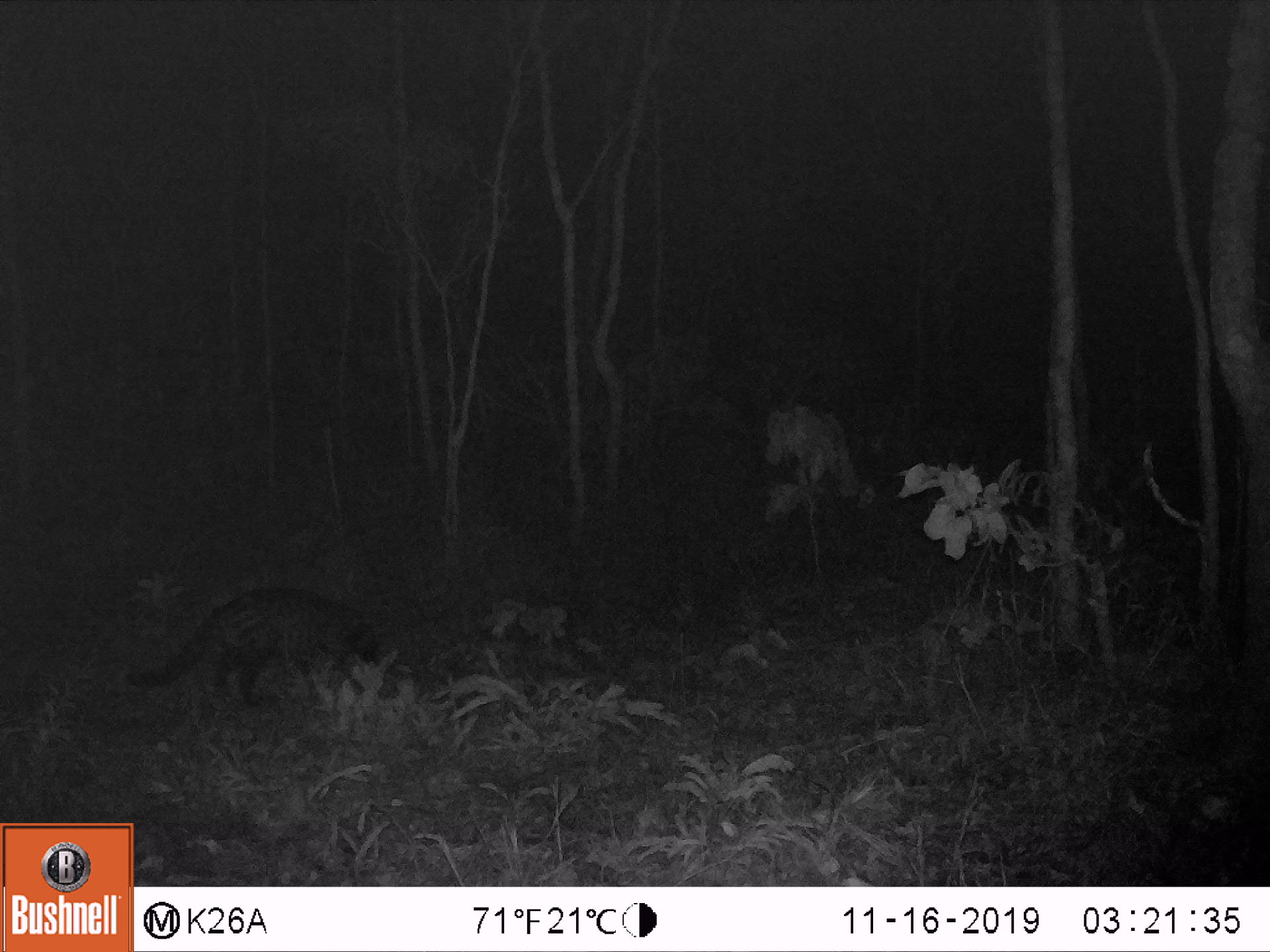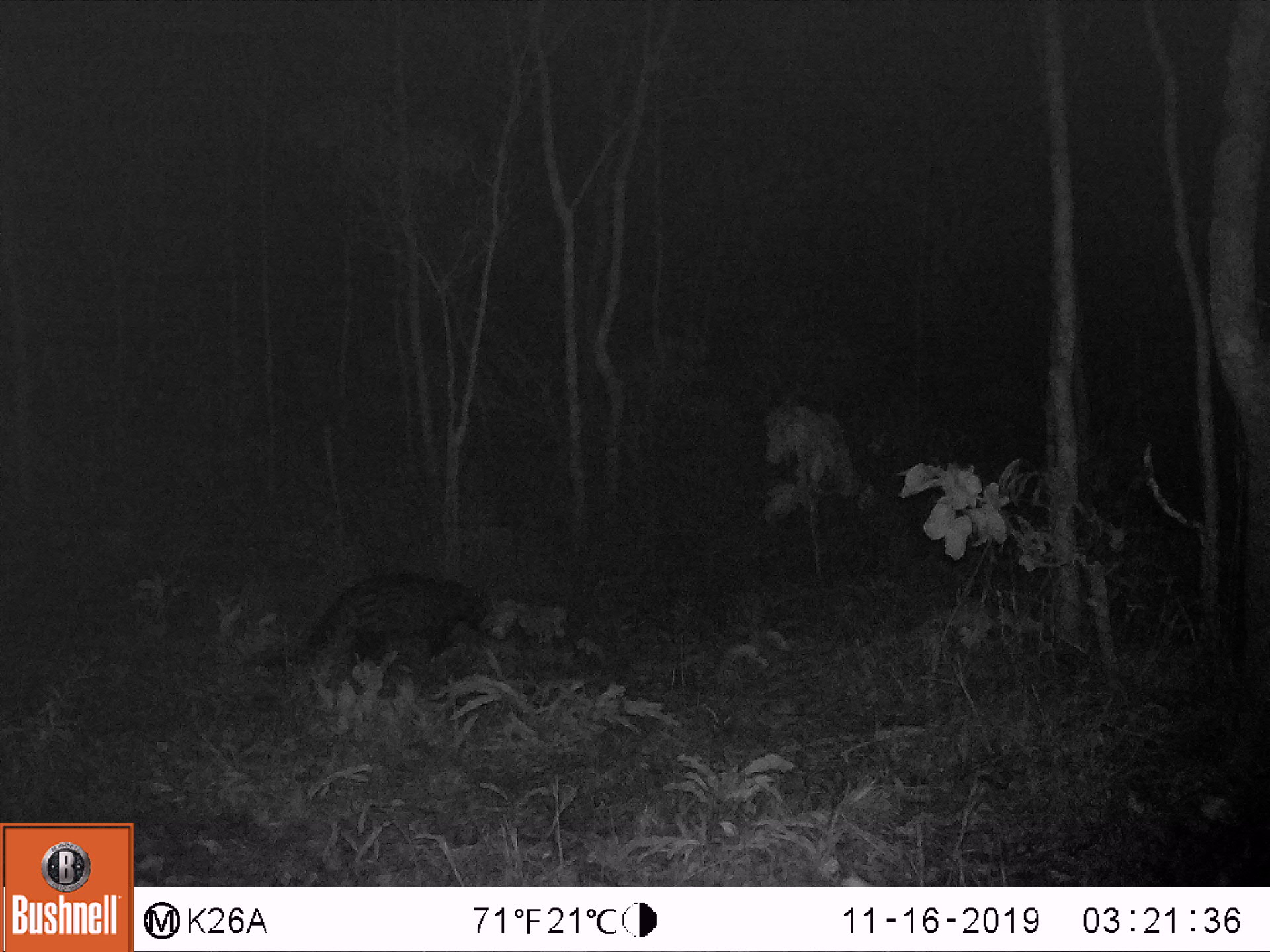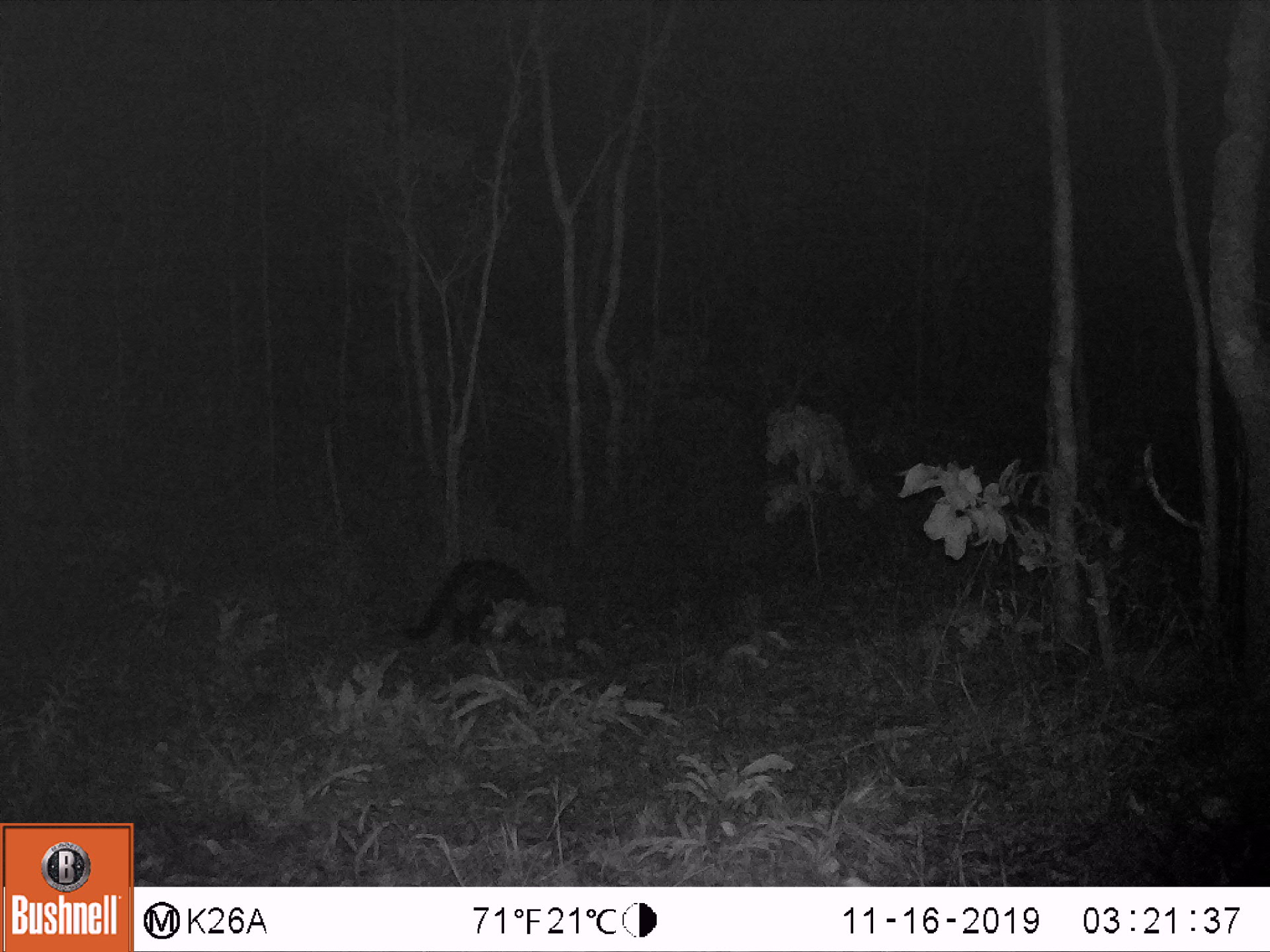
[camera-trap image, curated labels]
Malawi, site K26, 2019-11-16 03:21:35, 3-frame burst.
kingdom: Animalia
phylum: Chordata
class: Mammalia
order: Carnivora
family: Viverridae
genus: Civettictis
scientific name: Civettictis civetta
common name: african civet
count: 1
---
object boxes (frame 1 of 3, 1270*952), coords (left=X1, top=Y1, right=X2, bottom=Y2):
african civet: (left=123, top=580, right=382, bottom=717)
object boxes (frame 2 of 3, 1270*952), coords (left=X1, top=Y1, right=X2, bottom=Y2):
african civet: (left=265, top=566, right=502, bottom=691)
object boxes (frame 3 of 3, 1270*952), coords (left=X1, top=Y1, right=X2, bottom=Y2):
african civet: (left=402, top=551, right=547, bottom=653)